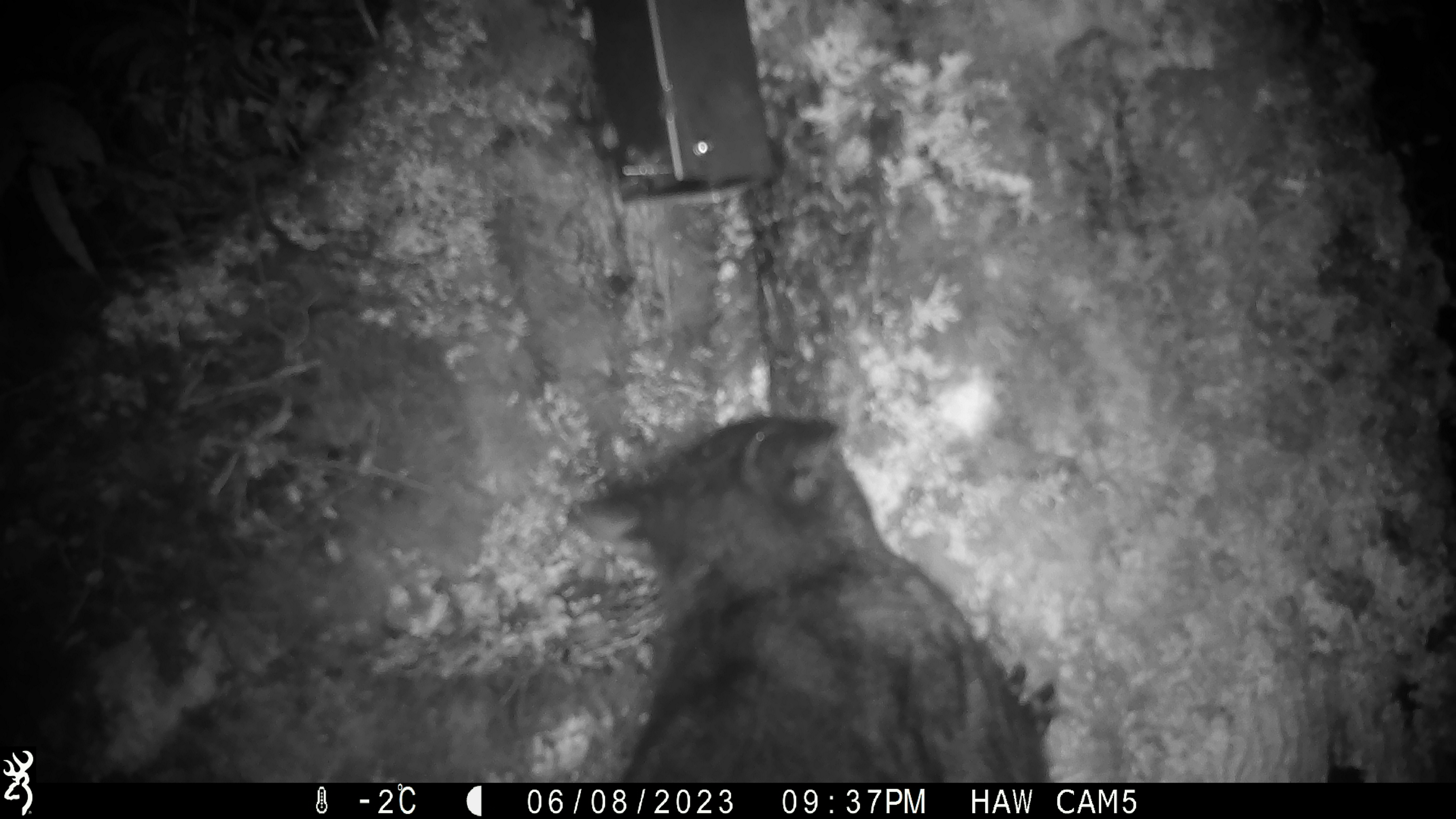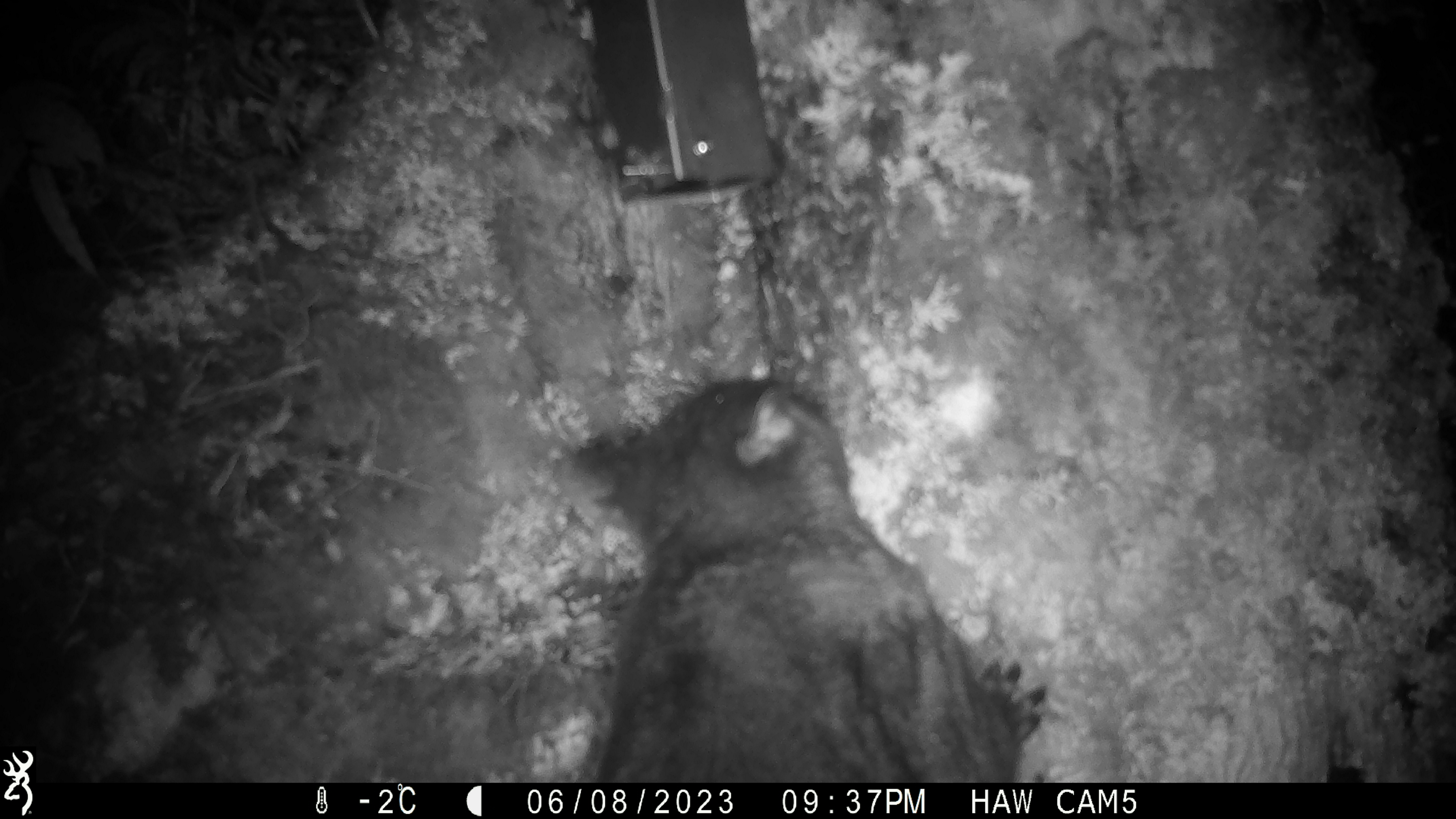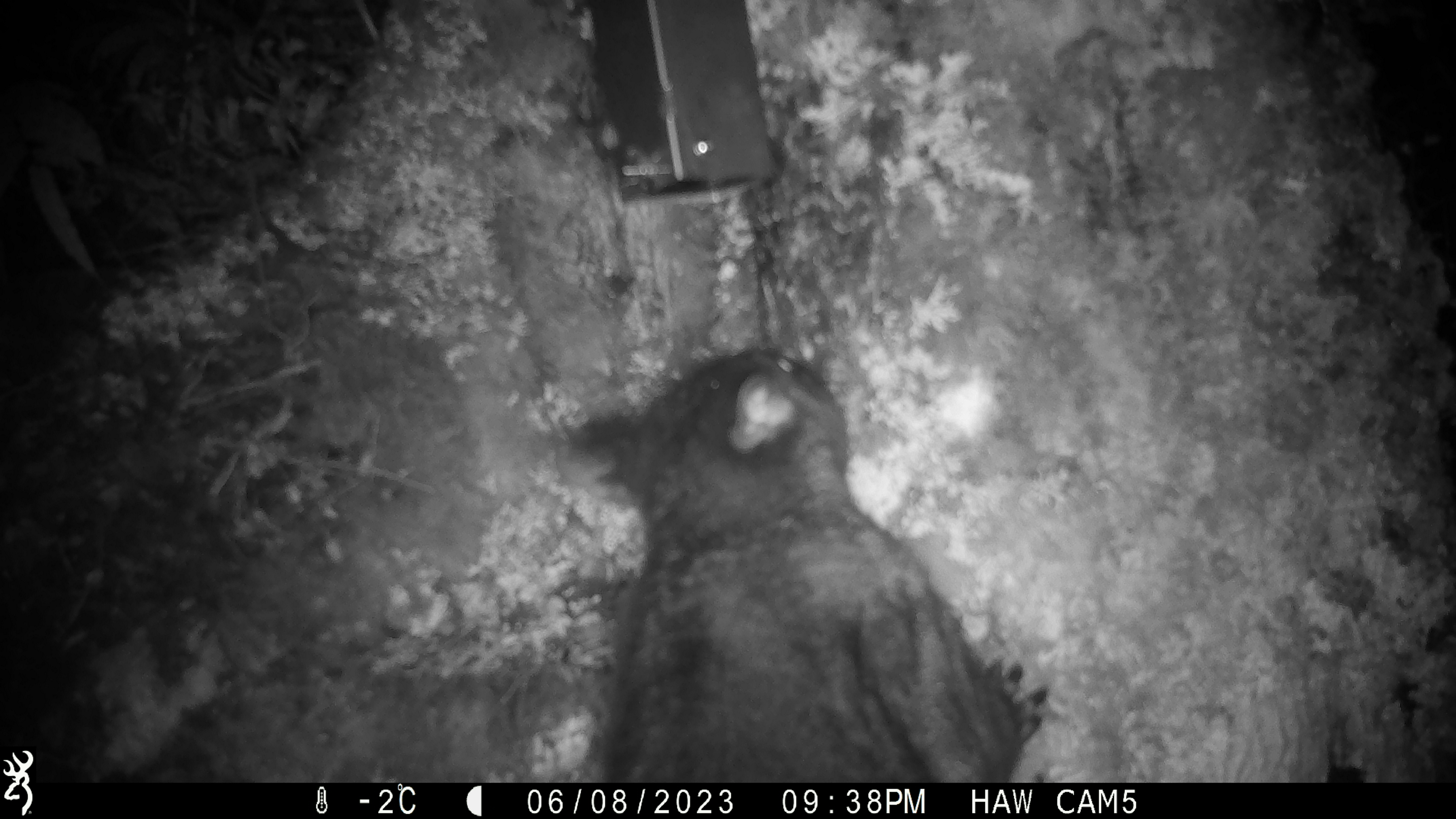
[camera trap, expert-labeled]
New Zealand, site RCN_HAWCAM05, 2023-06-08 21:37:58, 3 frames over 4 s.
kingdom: Animalia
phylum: Chordata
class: Mammalia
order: Diprotodontia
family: Phalangeridae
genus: Trichosurus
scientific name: Trichosurus vulpecula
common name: common brushtail possum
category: possum